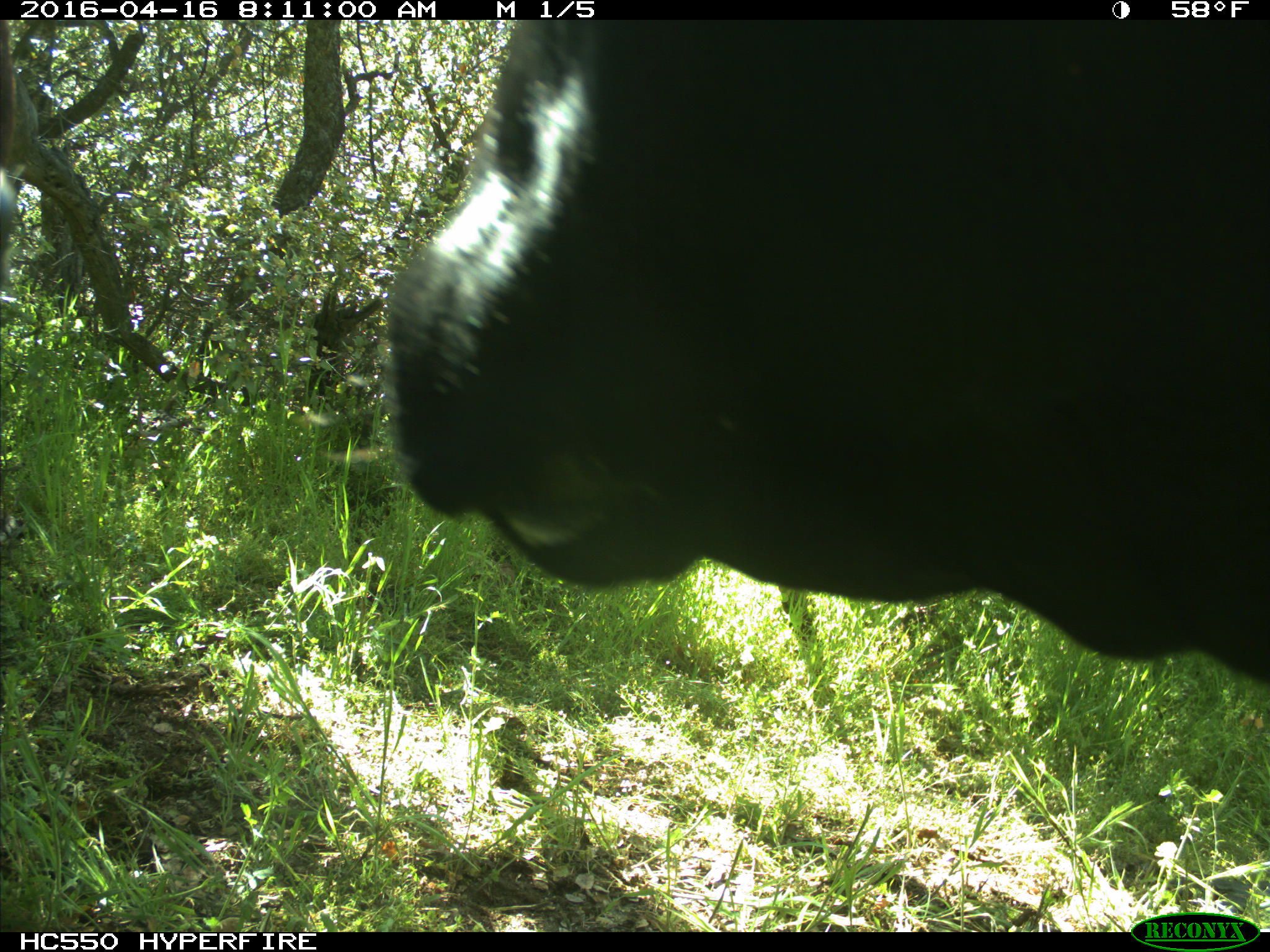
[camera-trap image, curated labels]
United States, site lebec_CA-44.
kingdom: Animalia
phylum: Chordata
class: Mammalia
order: Artiodactyla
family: Bovidae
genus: Bos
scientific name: Bos taurus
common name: domestic cow